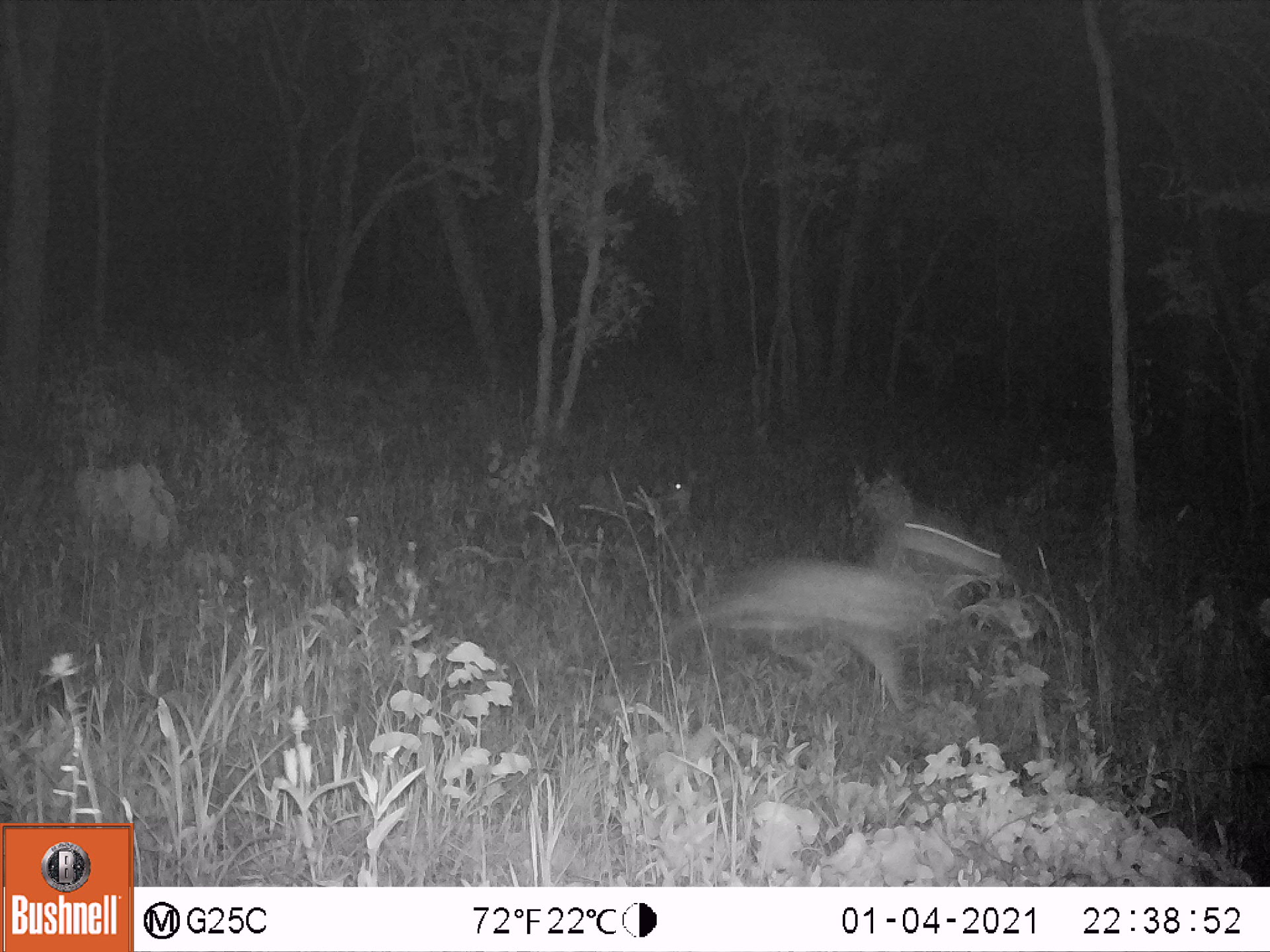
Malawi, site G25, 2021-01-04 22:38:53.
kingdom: Animalia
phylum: Chordata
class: Mammalia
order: Artiodactyla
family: Bovidae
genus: Redunca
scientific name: Redunca arundinum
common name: southern reedbuck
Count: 2.